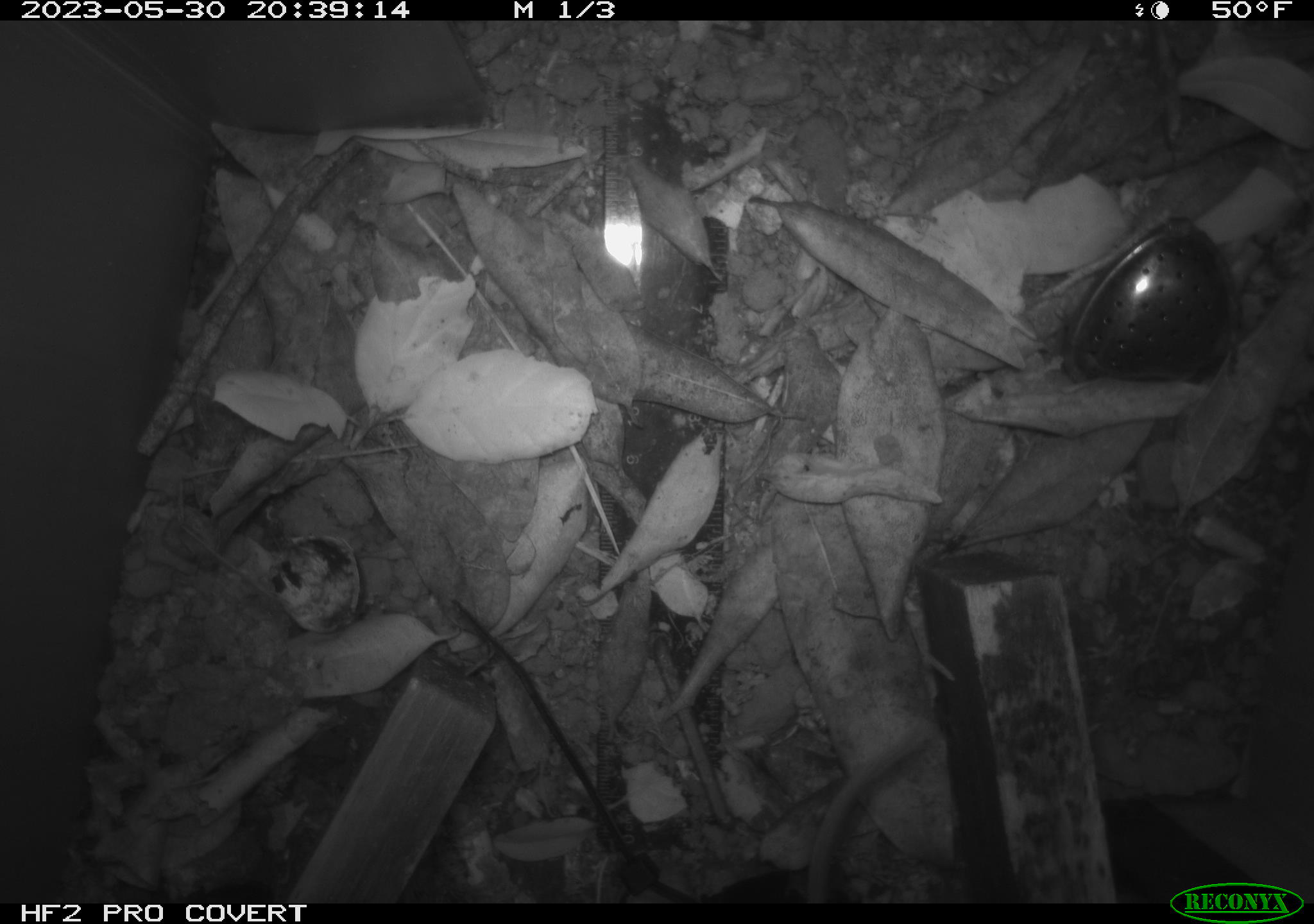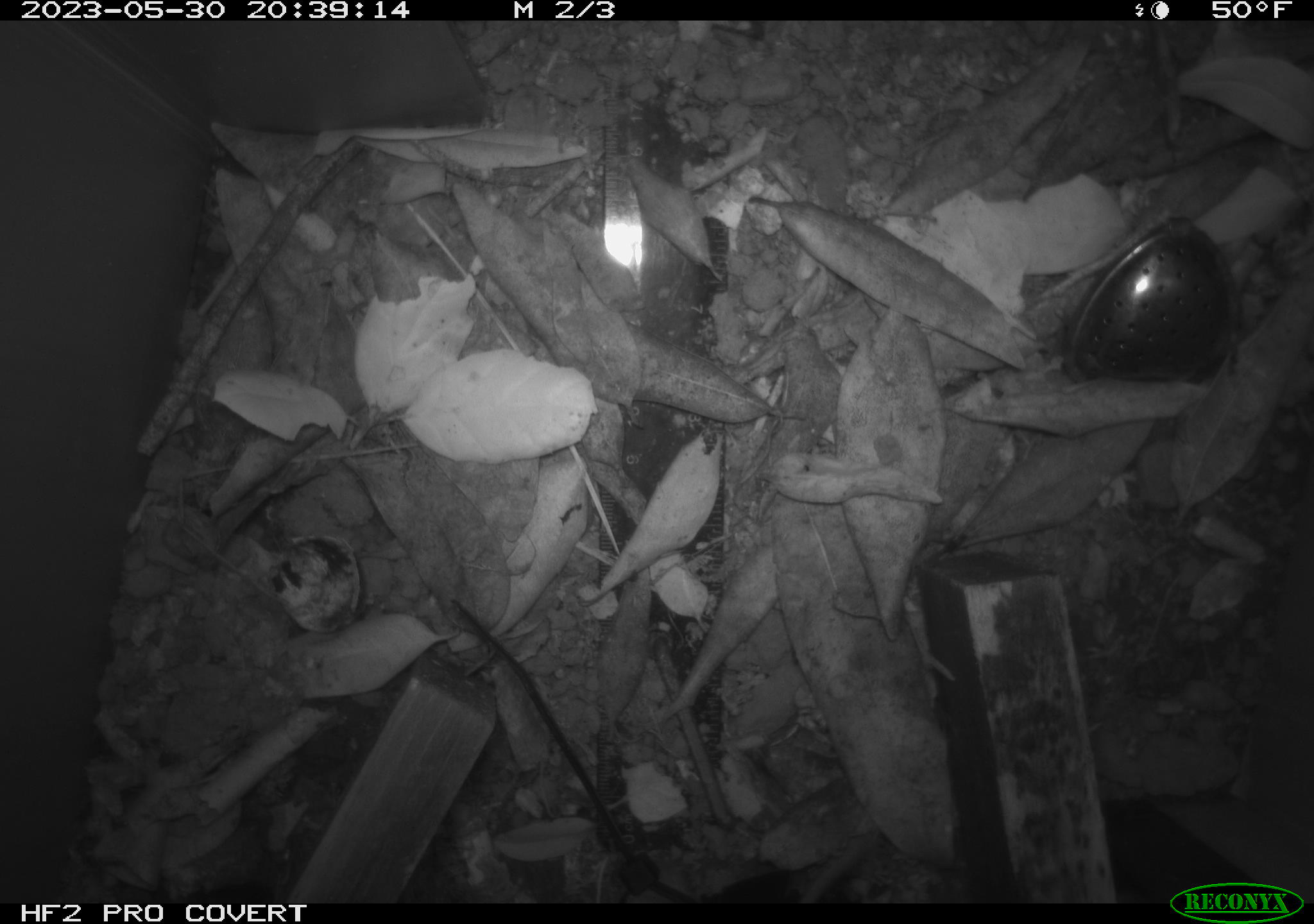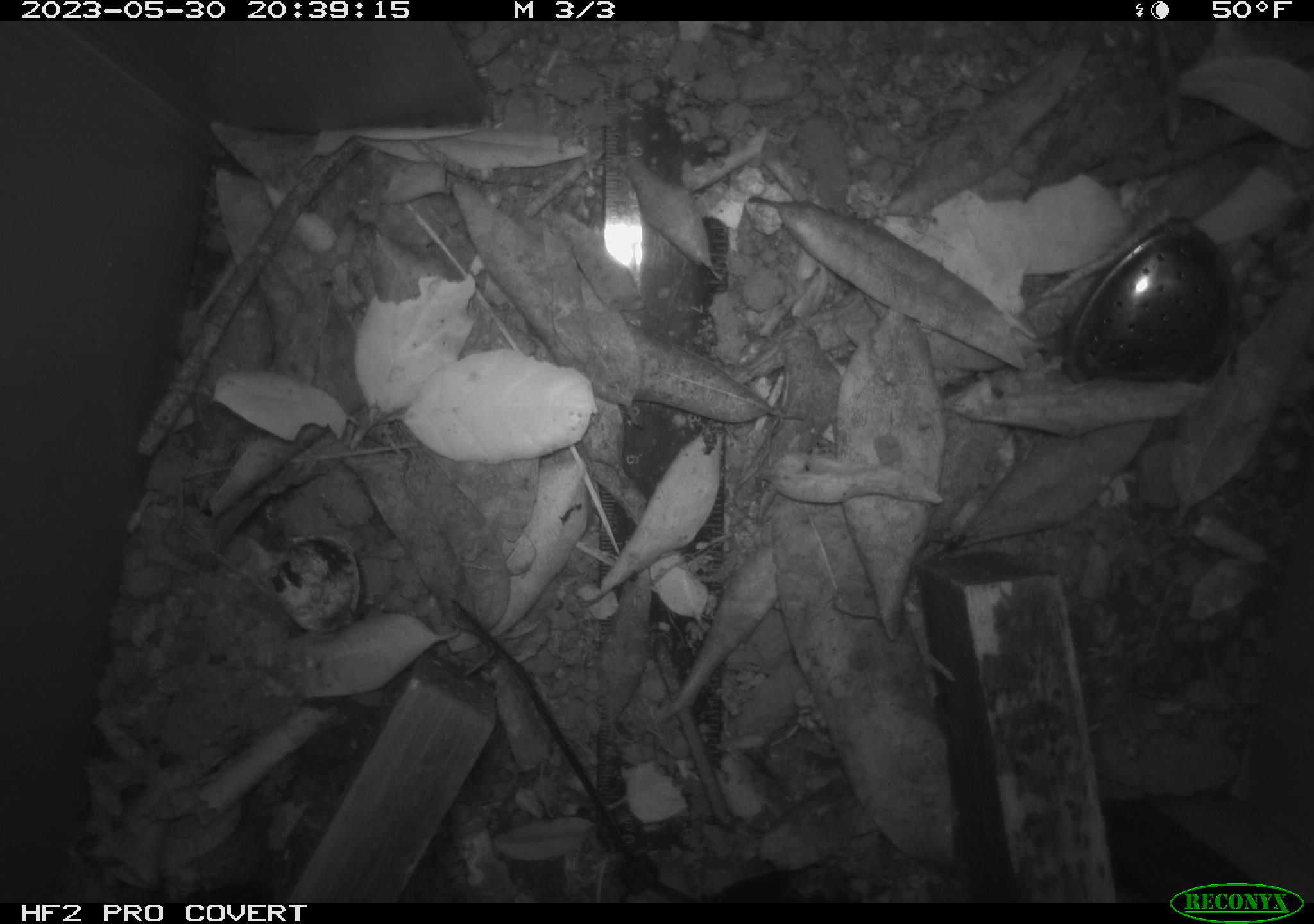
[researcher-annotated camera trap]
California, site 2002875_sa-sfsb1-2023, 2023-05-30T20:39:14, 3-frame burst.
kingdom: Animalia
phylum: Chordata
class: Mammalia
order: Rodentia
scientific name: Rodentia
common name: mouse species